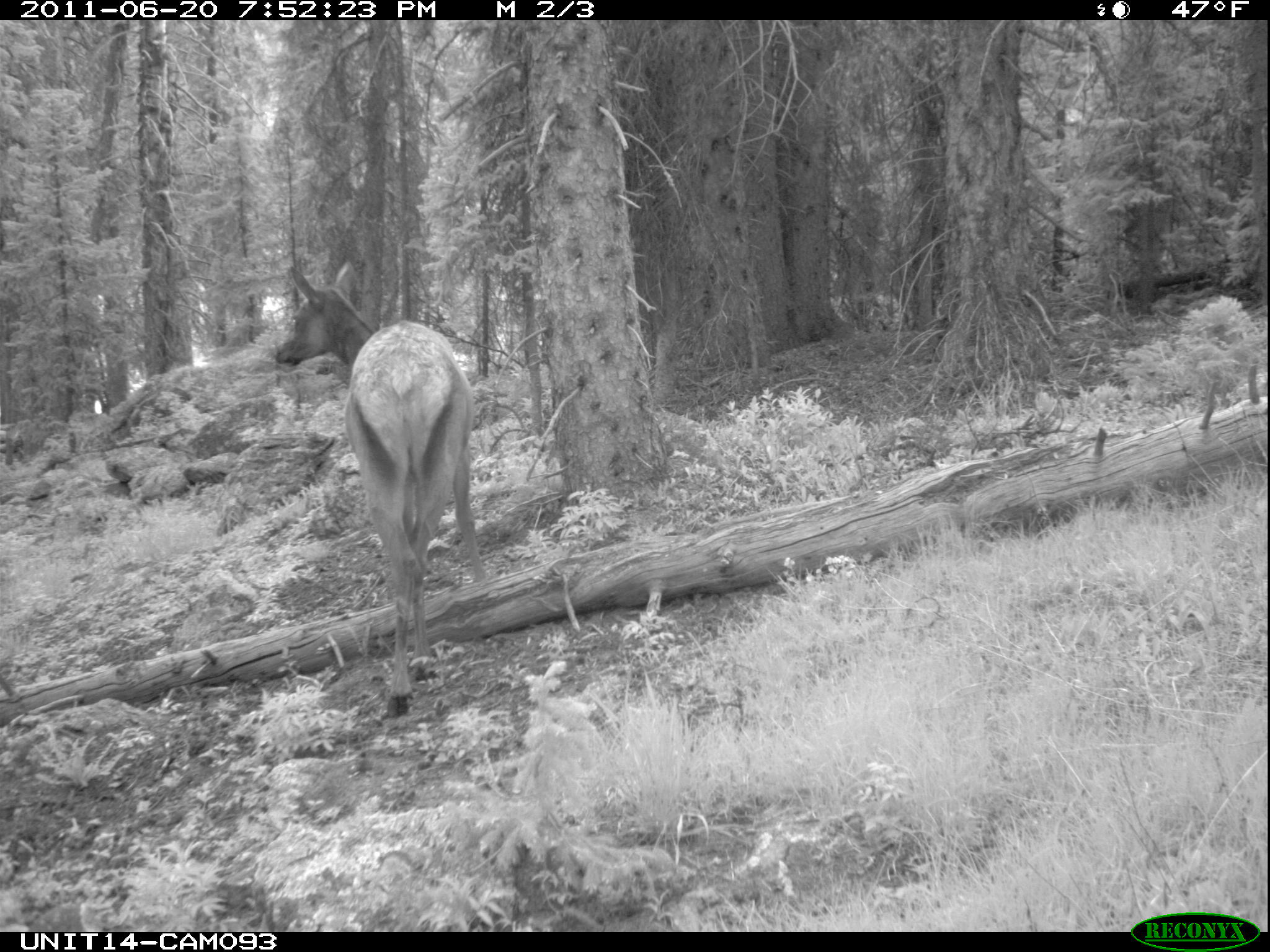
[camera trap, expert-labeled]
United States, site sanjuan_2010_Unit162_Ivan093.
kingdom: Animalia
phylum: Chordata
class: Mammalia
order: Artiodactyla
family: Cervidae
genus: Cervus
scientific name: Cervus elaphus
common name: red deer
Cervus elaphus (red deer).